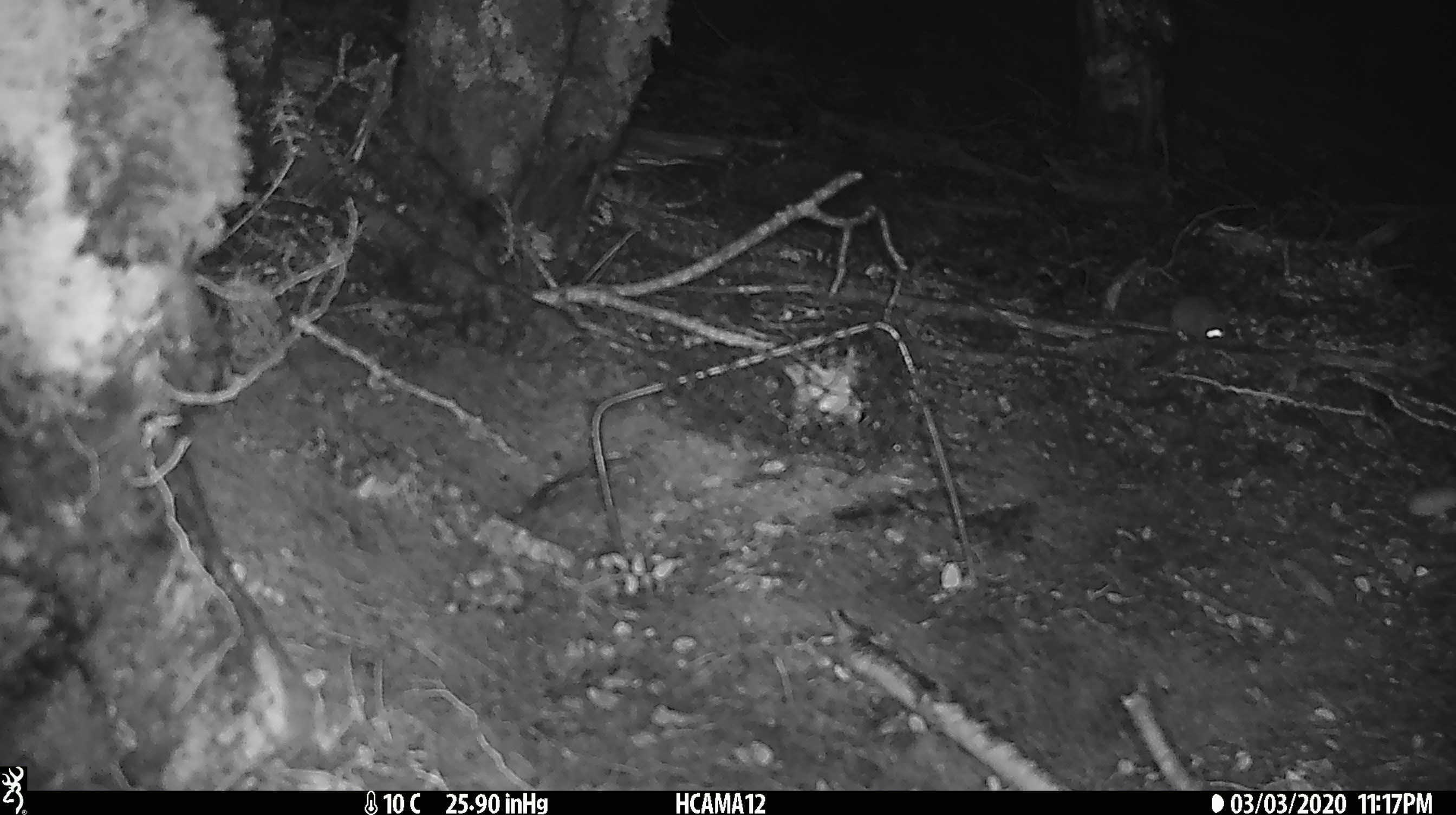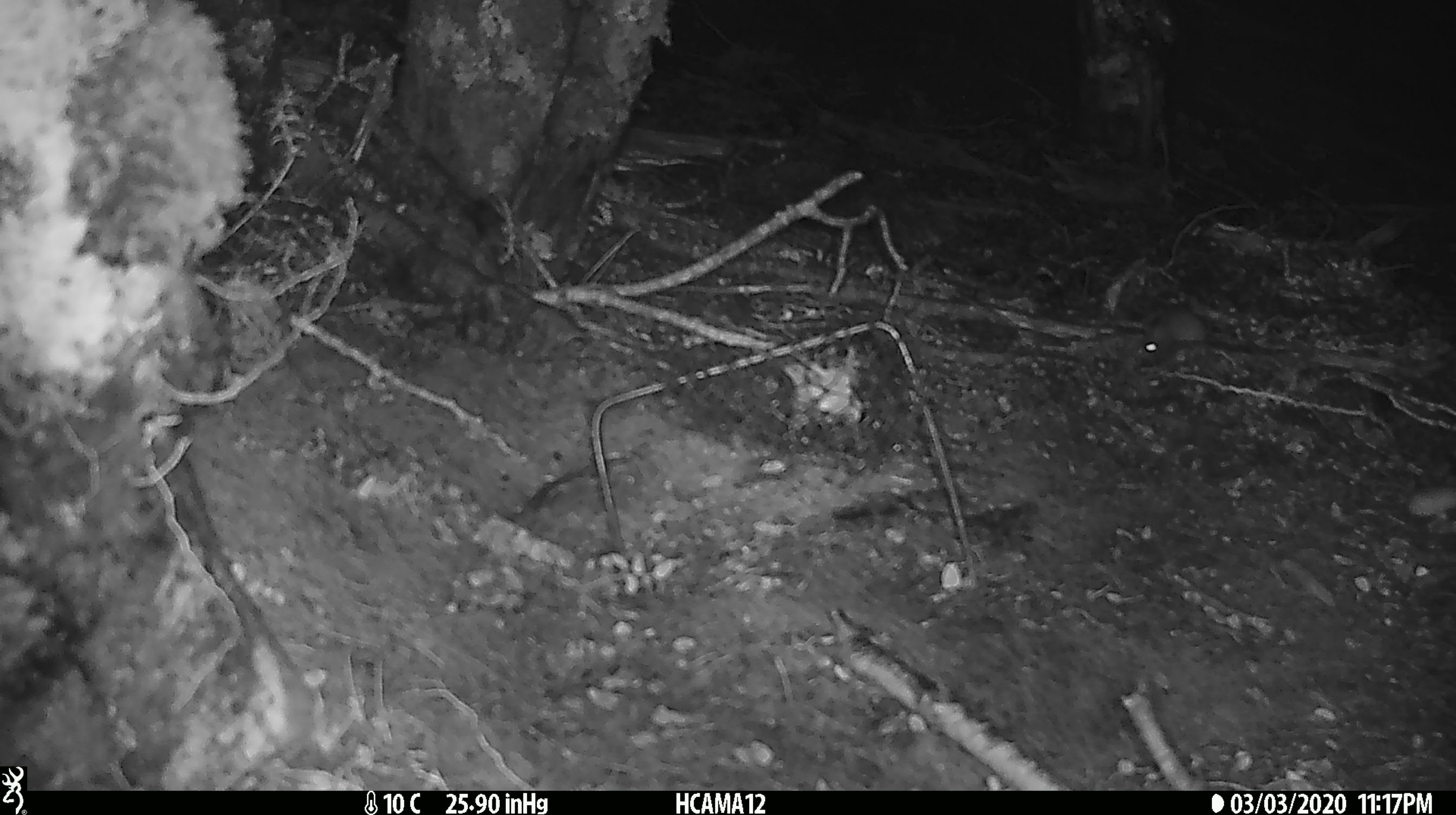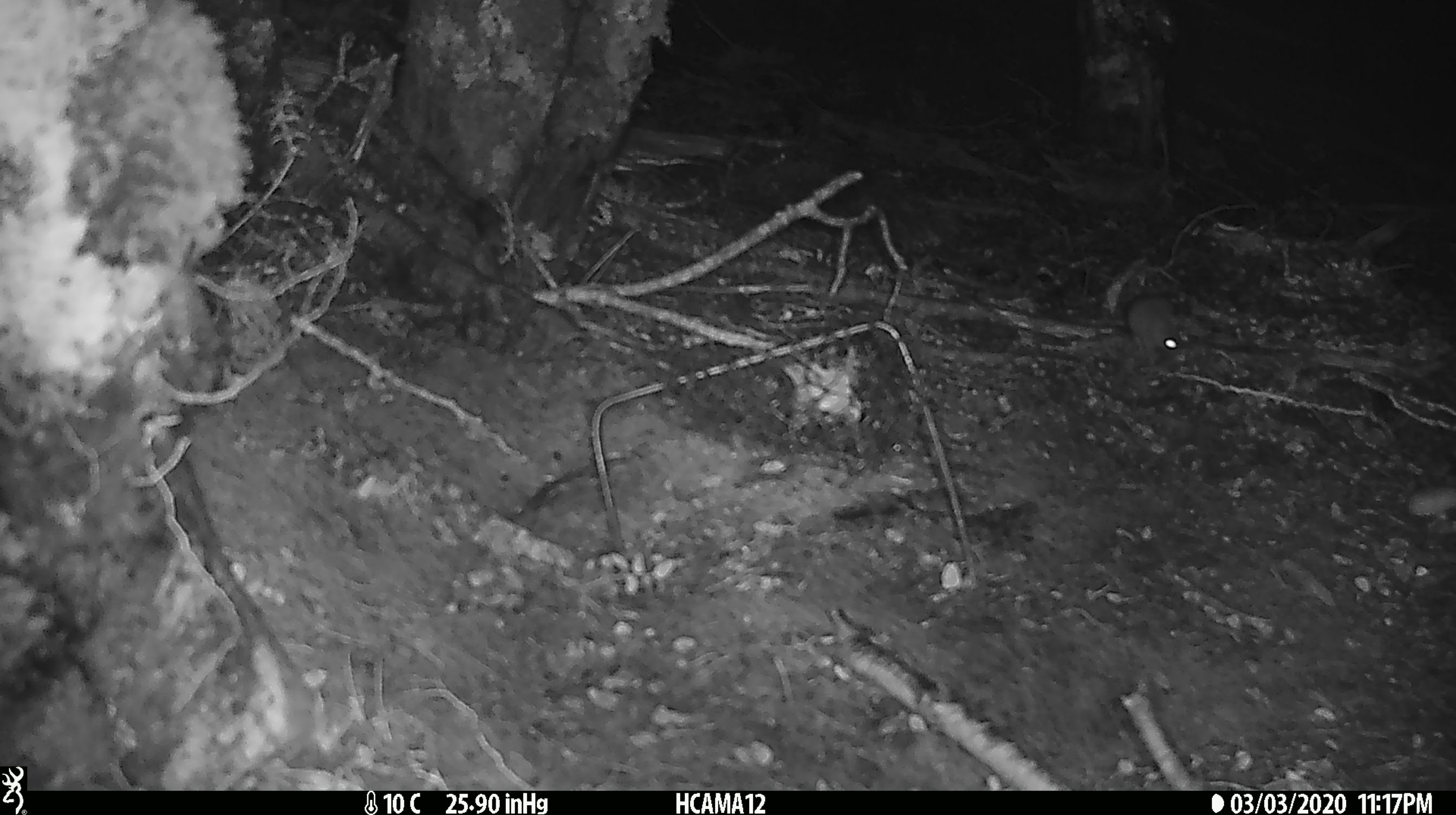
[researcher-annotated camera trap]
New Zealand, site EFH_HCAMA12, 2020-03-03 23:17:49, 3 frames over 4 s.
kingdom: Animalia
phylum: Chordata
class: Mammalia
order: Rodentia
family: Muridae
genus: Mus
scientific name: Mus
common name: mouse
Mouse (Mus).